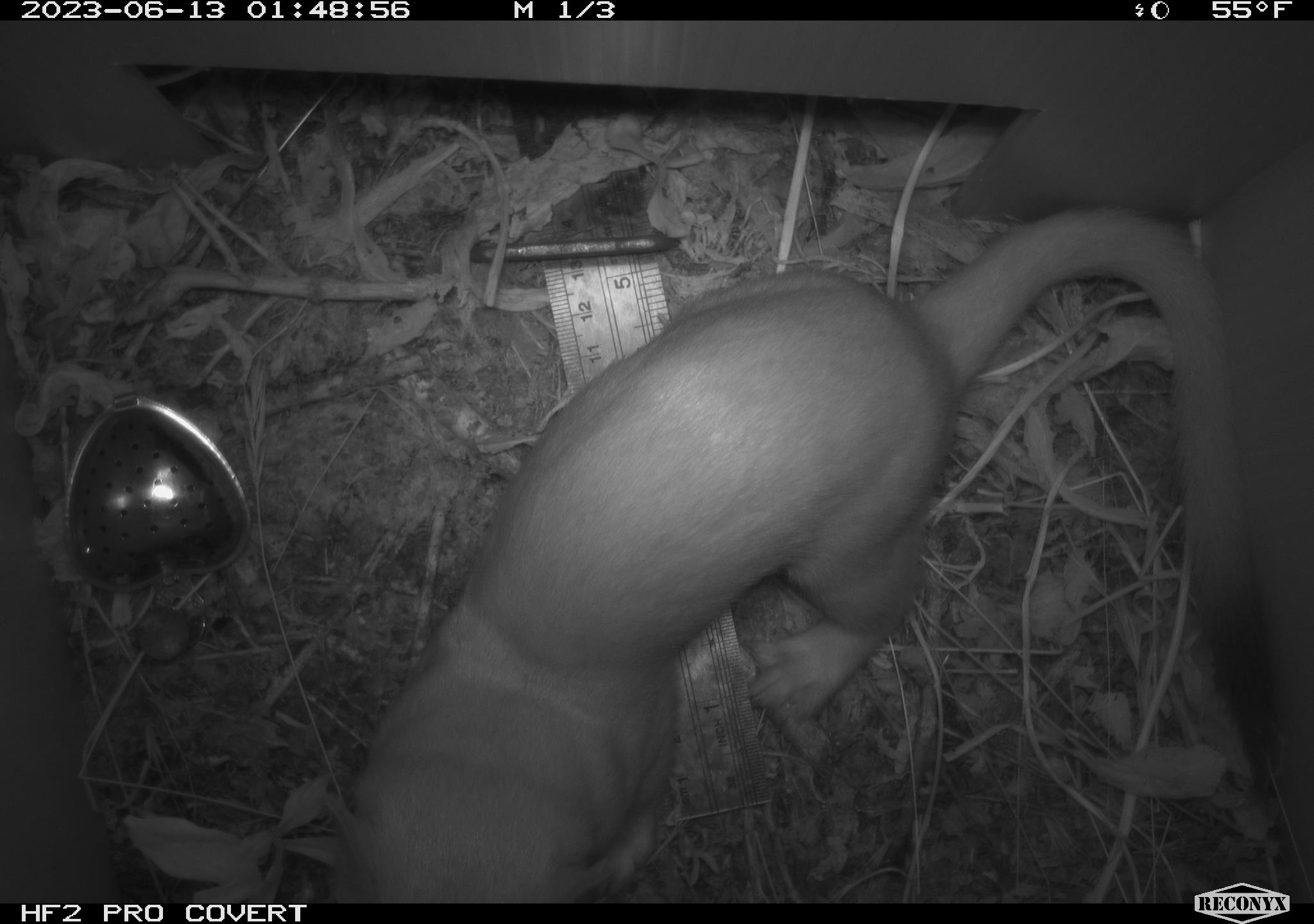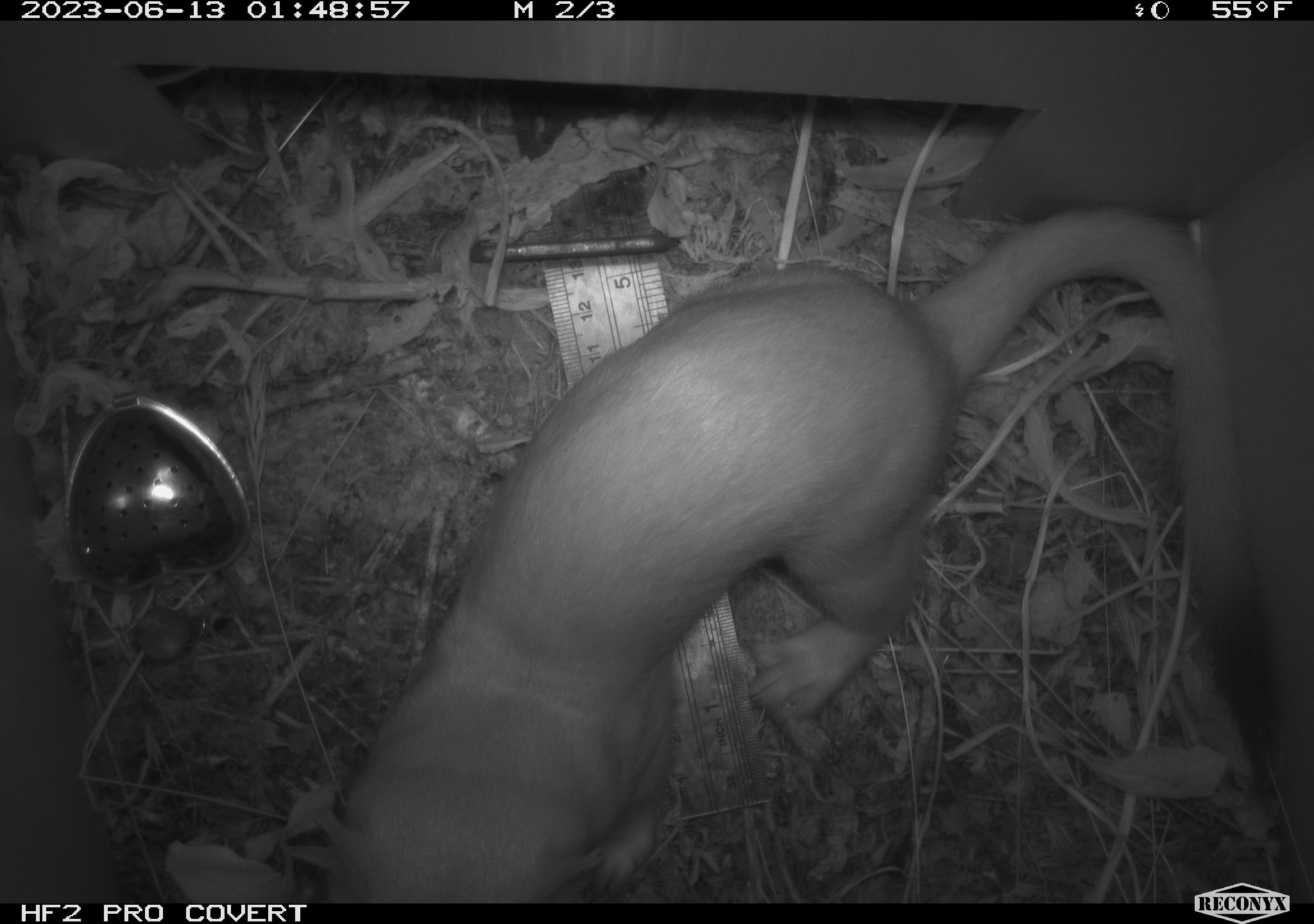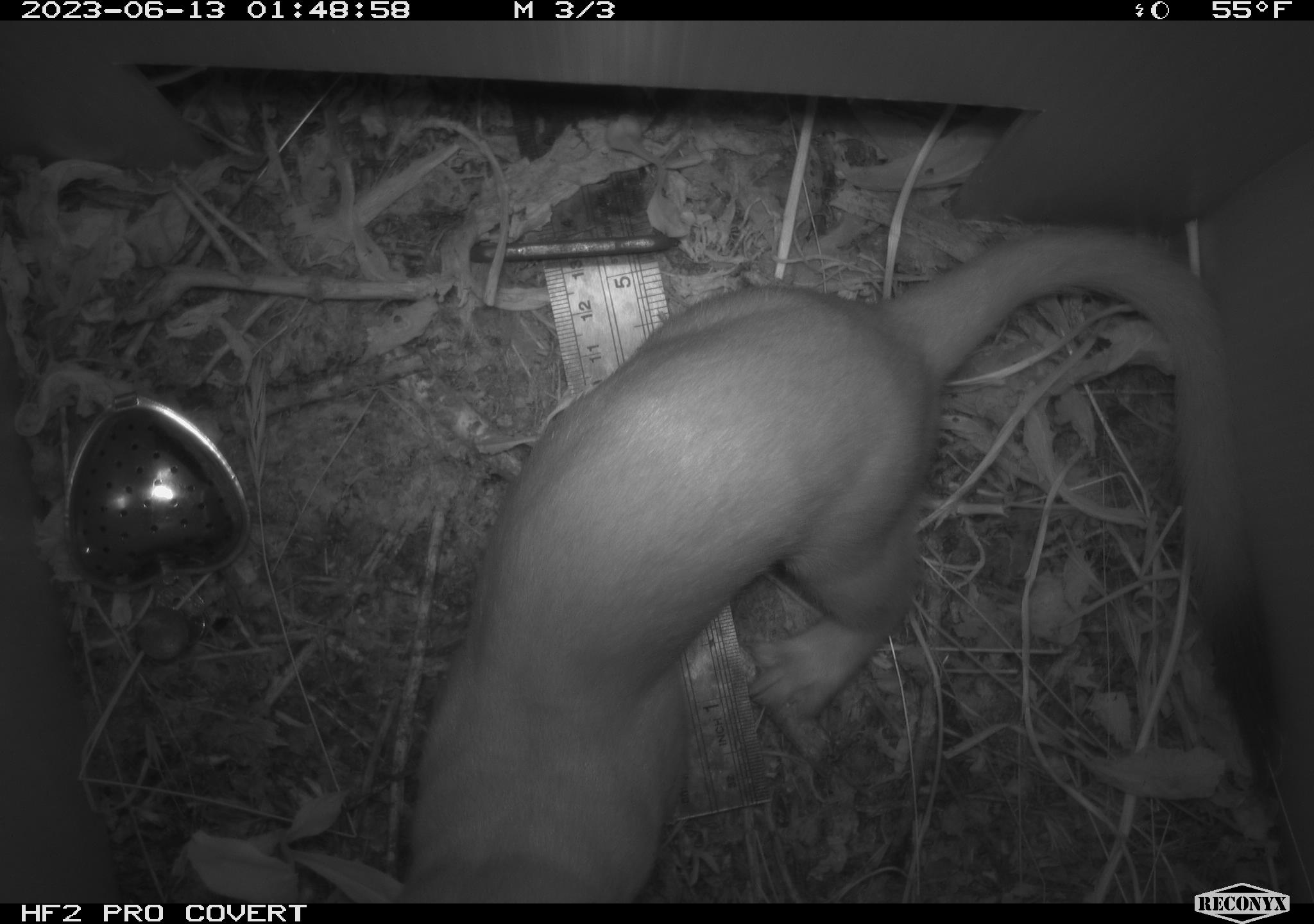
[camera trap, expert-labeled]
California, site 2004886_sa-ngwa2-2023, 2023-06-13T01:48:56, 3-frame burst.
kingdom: Animalia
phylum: Chordata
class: Mammalia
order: Carnivora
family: Mustelidae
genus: Neogale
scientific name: Neogale frenata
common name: long-tailed weasel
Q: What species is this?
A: Long-tailed weasel (Neogale frenata).